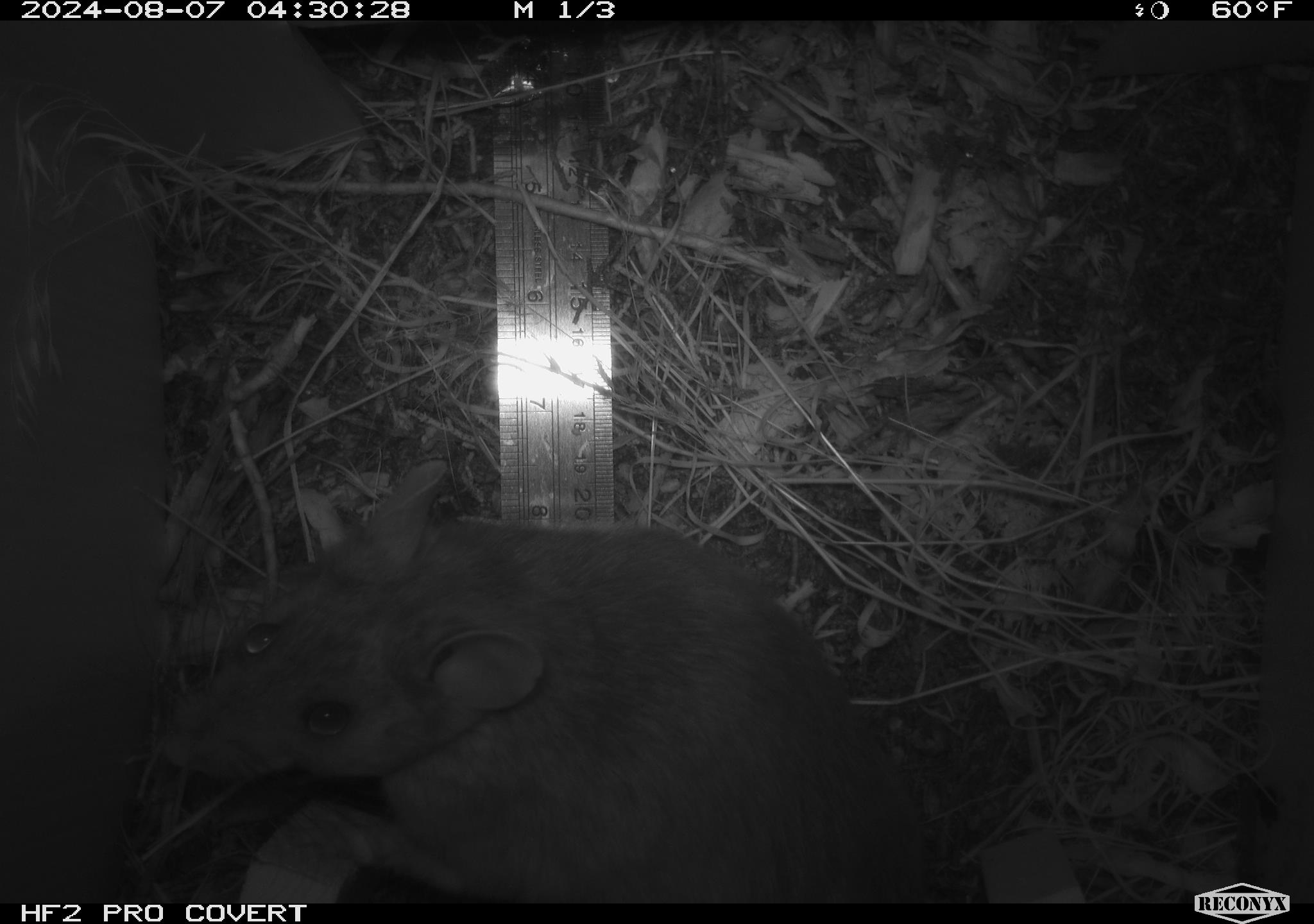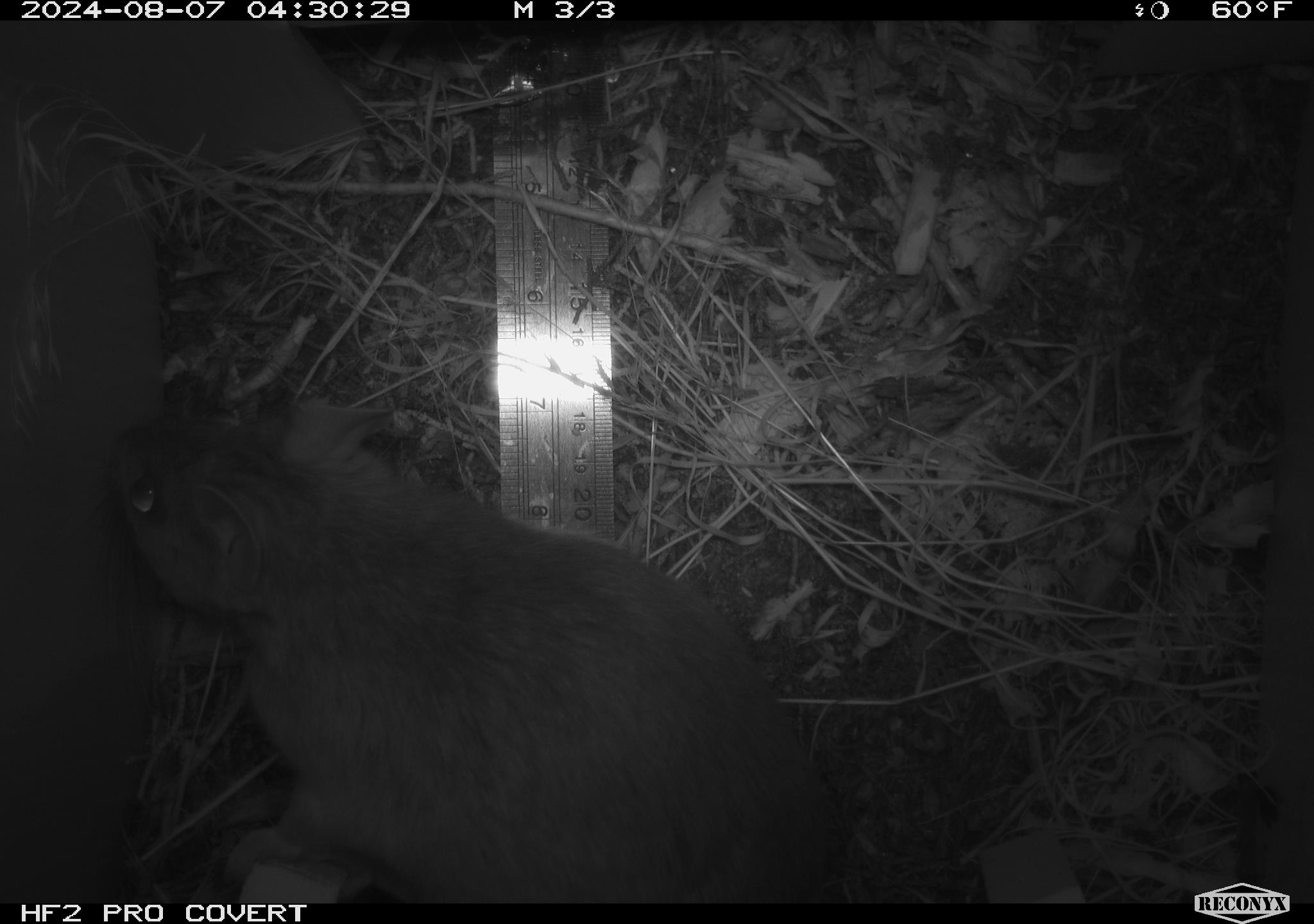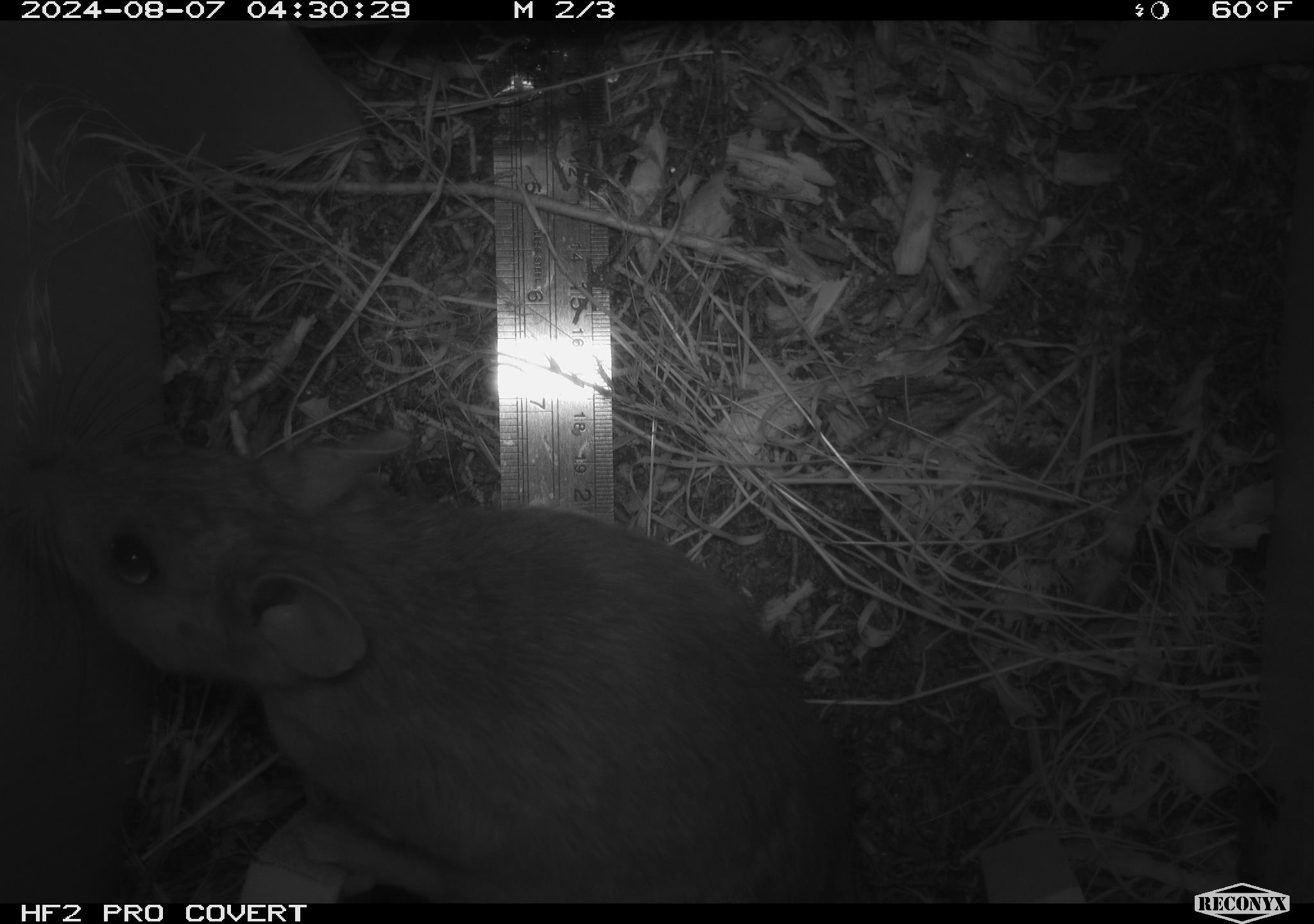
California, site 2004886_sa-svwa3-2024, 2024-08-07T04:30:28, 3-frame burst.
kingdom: Animalia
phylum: Chordata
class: Mammalia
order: Rodentia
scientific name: Rodentia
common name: woodrat or rat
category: woodrat or rat species